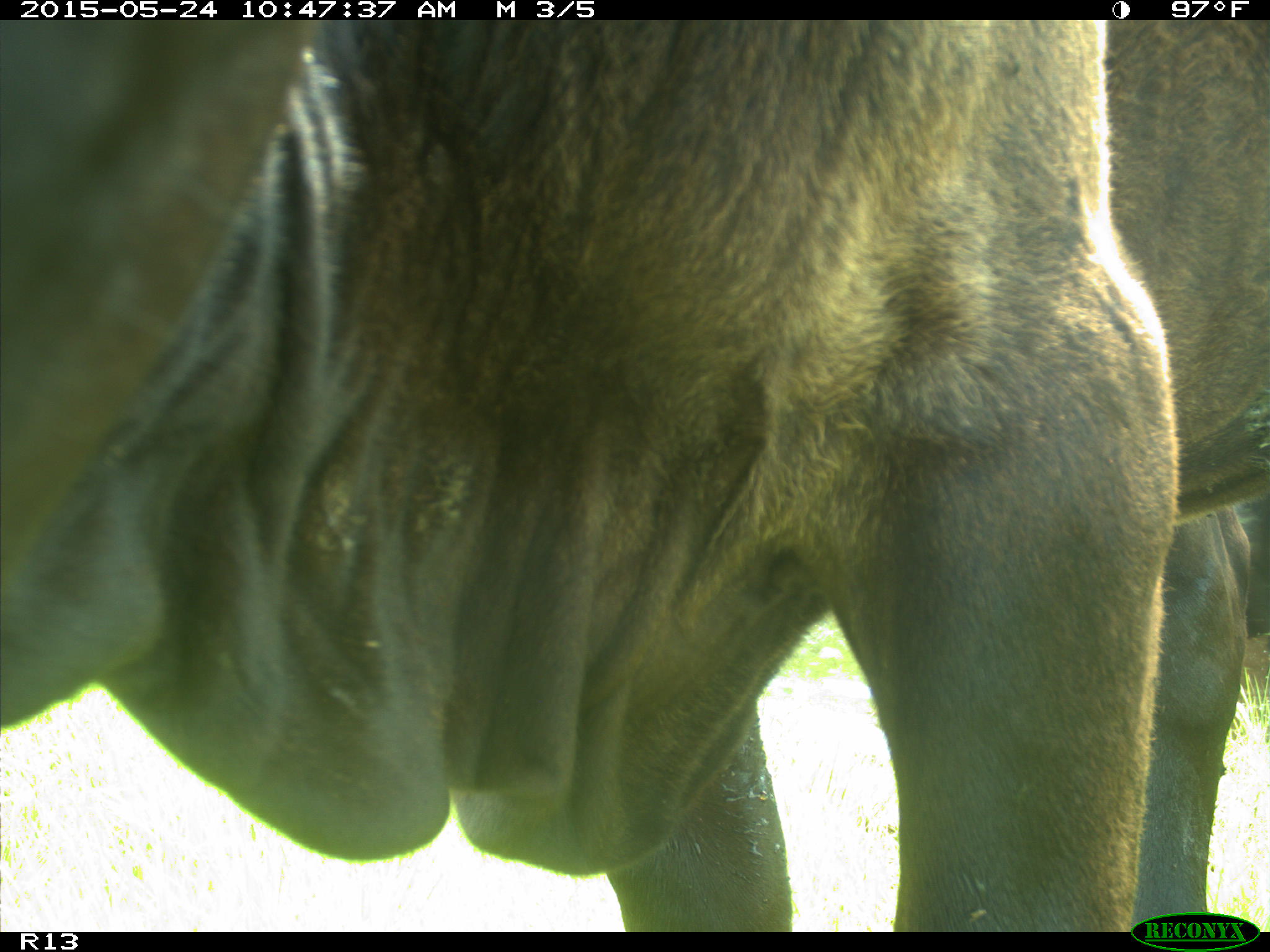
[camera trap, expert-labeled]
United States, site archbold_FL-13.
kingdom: Animalia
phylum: Chordata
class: Mammalia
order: Artiodactyla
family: Bovidae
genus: Bos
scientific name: Bos taurus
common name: domestic cow